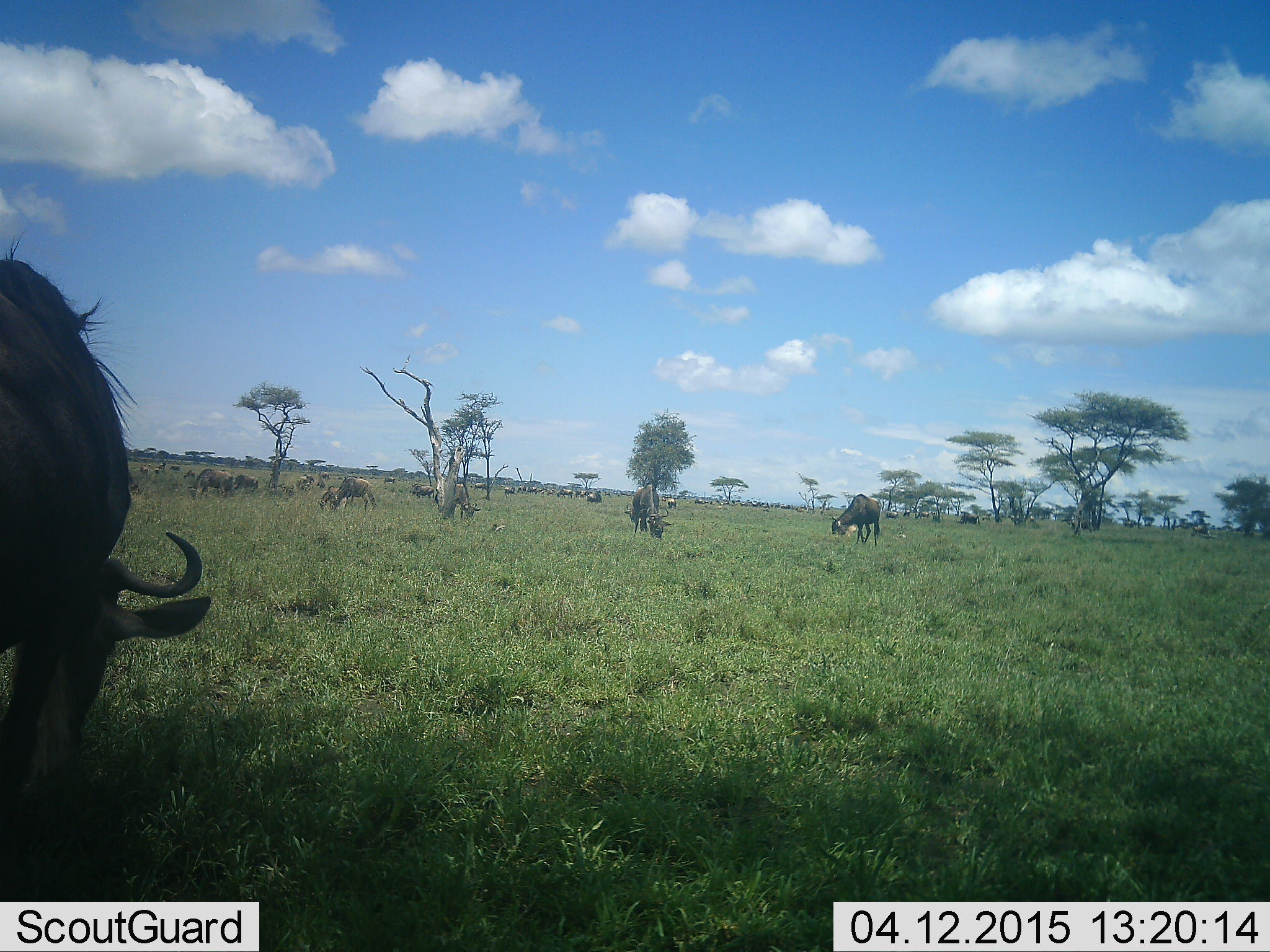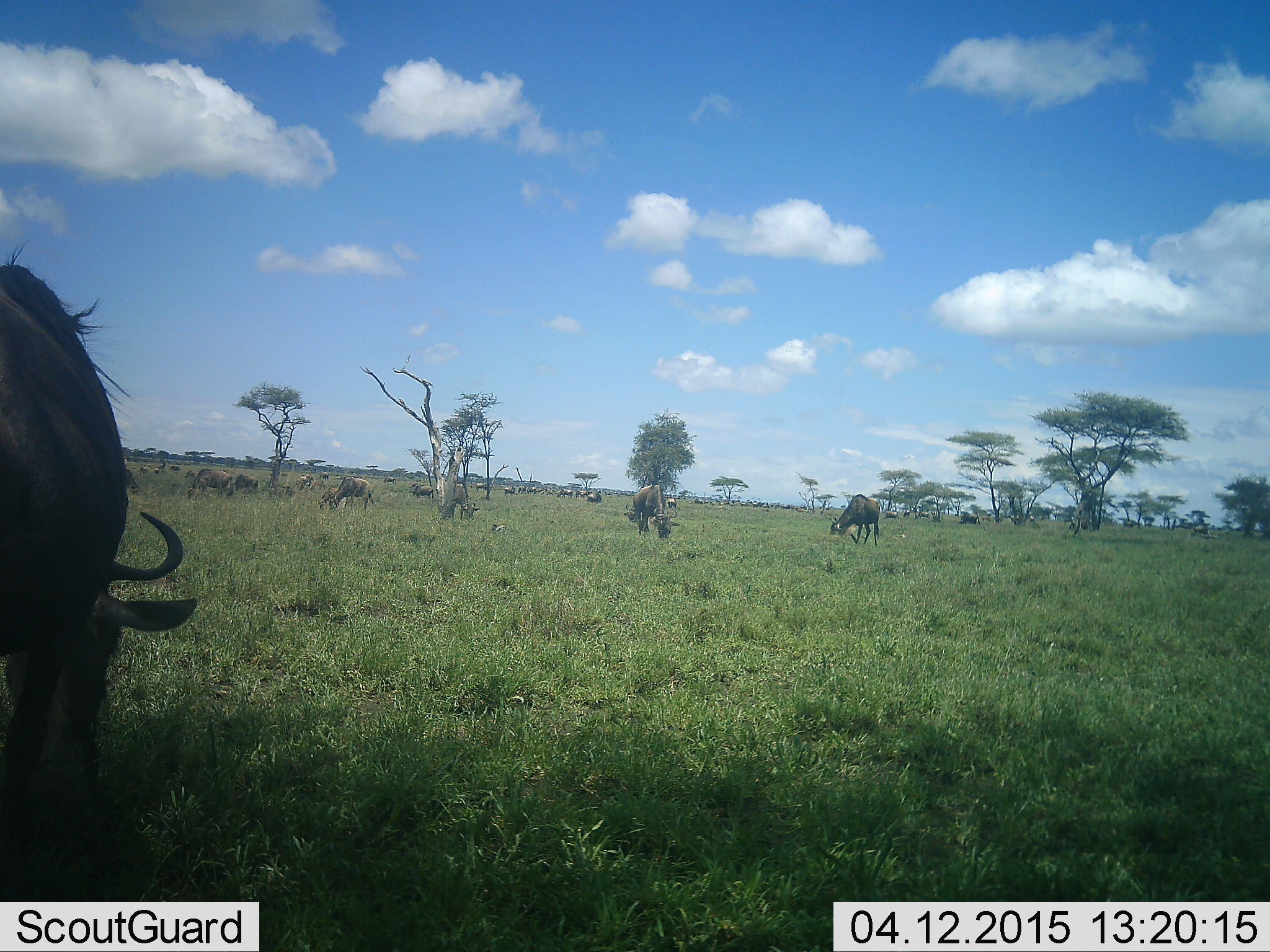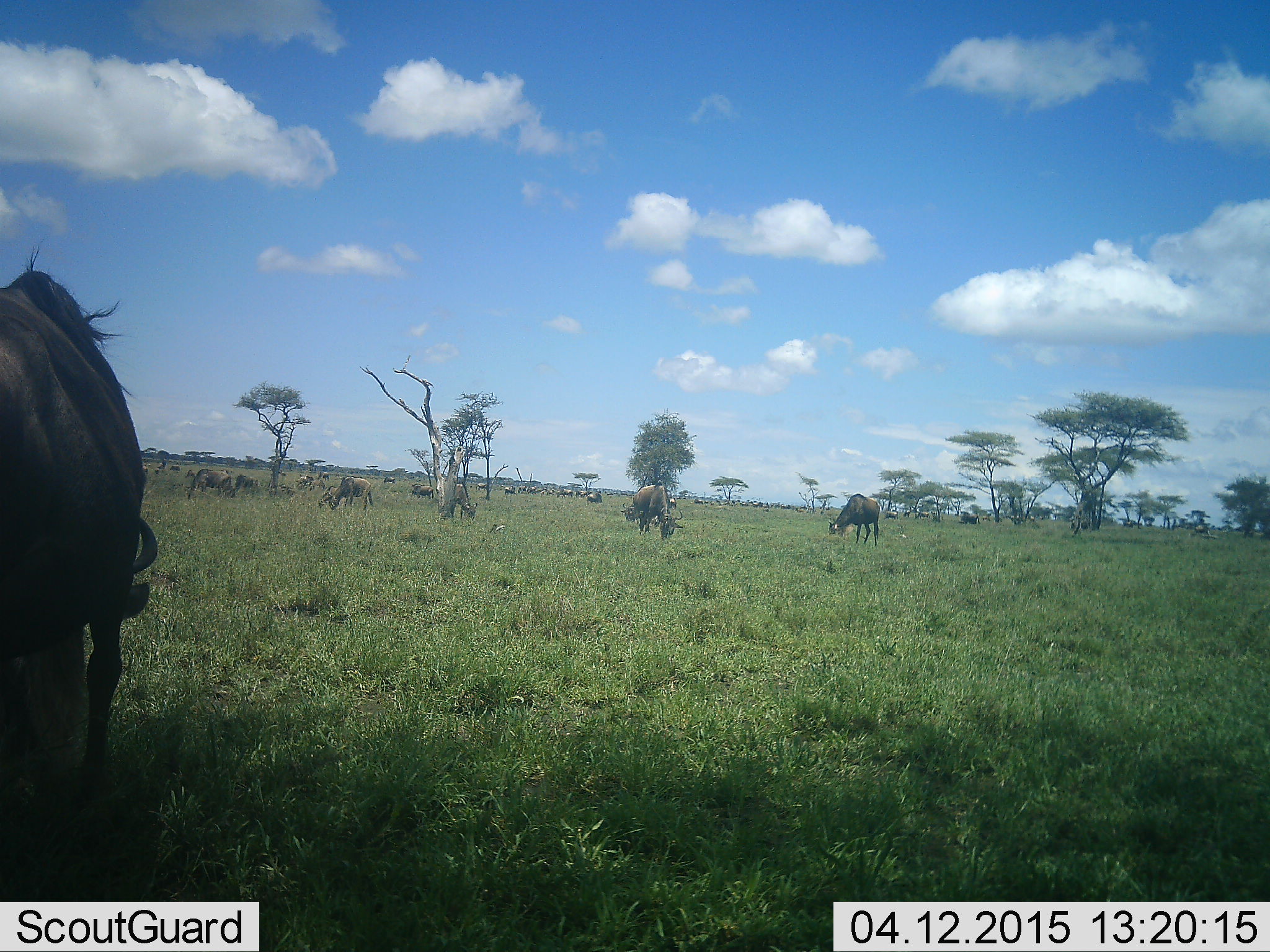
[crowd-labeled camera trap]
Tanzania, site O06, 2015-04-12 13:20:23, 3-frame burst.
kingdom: Animalia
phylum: Chordata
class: Mammalia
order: Artiodactyla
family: Bovidae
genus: Connochaetes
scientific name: Connochaetes taurinus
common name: blue wildebeest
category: wildebeest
Wildebeest (blue wildebeest) (Connochaetes taurinus), count 11-50. Behavior (volunteer vote fractions): standing 60%, resting 10%, moving 30%, interacting 0%. Young present (vote fraction): 0%. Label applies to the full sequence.